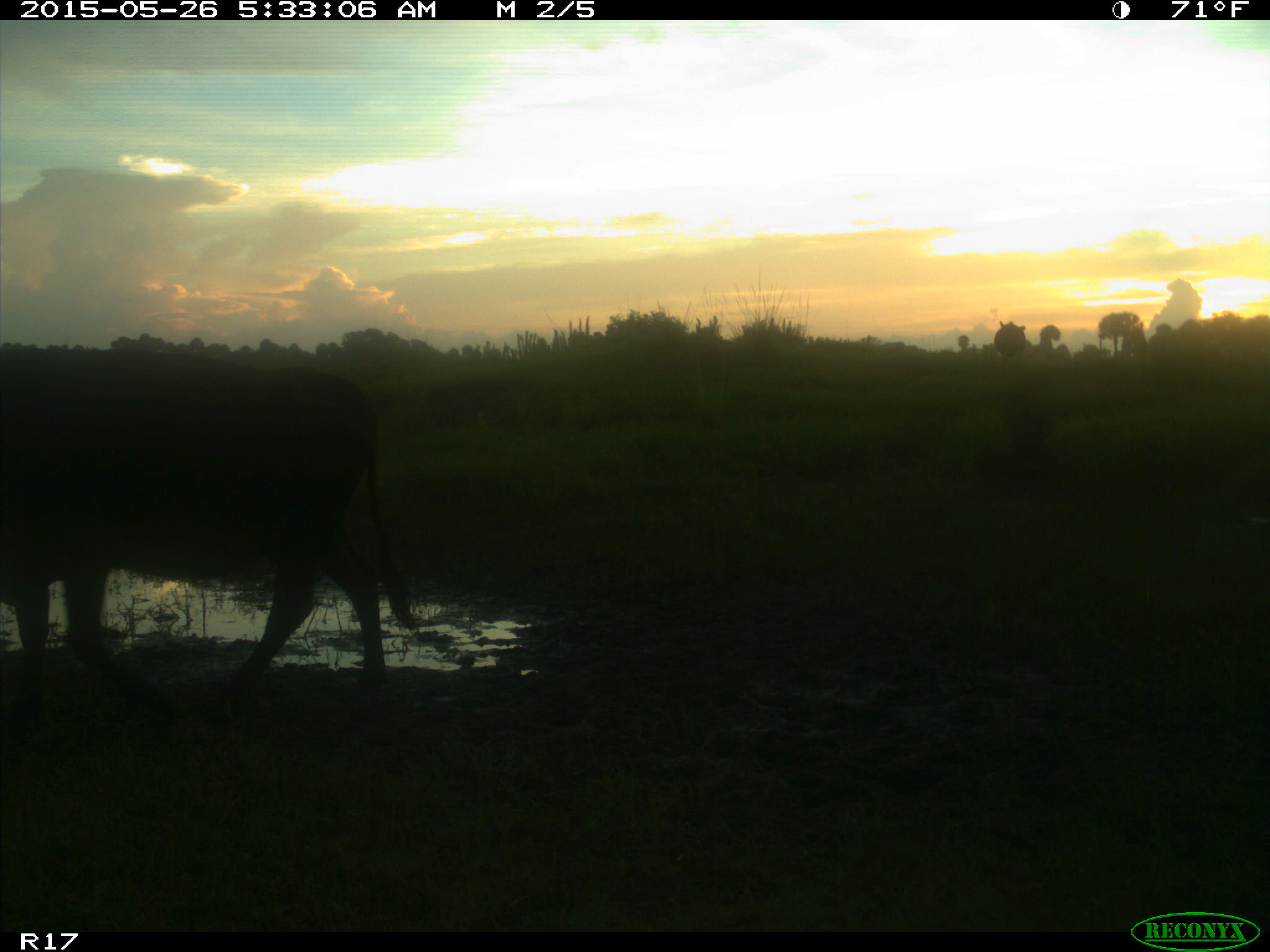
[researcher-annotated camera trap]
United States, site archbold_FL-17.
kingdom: Animalia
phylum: Chordata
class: Mammalia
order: Artiodactyla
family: Bovidae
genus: Bos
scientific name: Bos taurus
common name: domestic cow